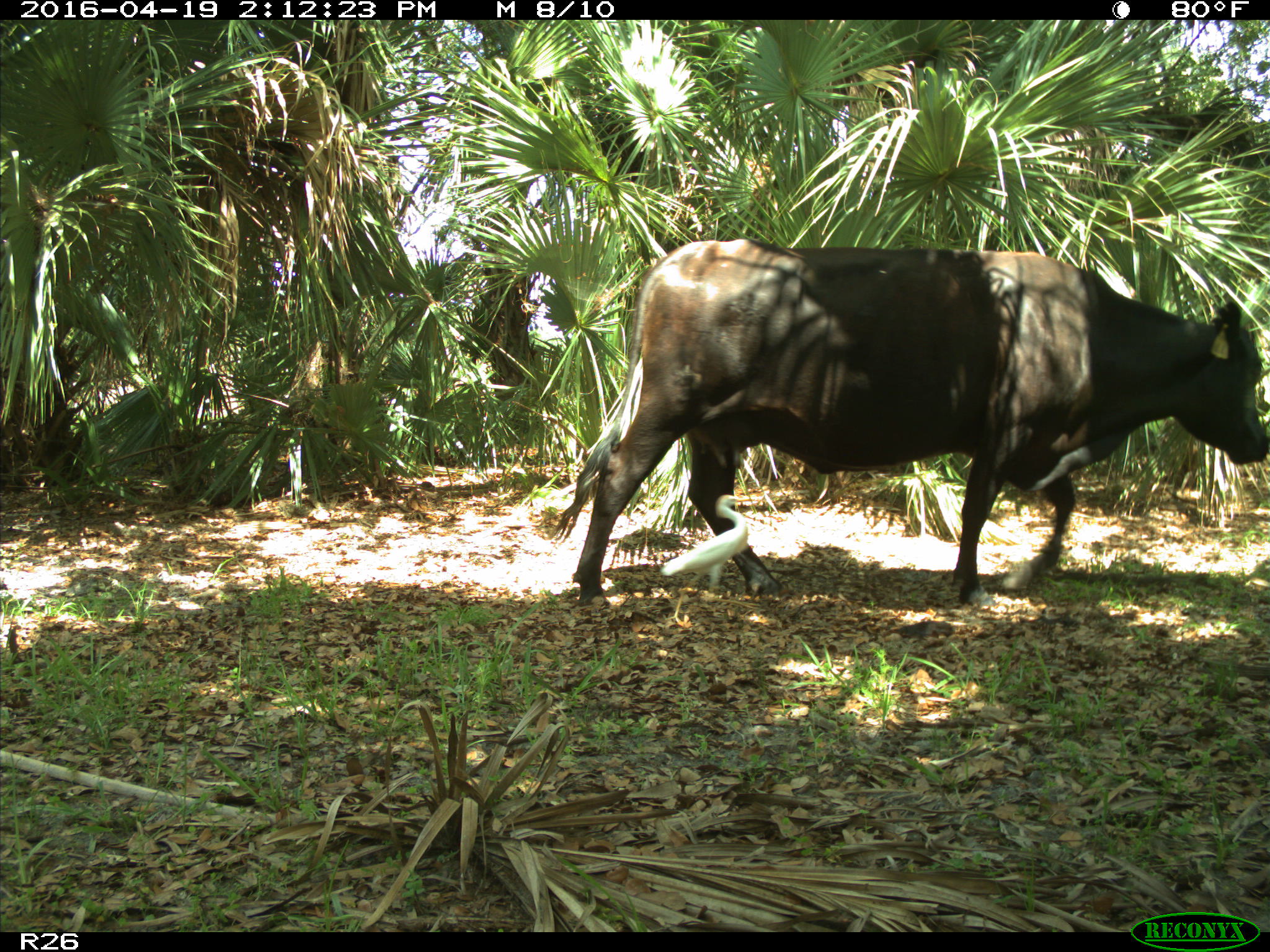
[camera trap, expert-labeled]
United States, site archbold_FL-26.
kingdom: Animalia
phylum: Chordata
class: Mammalia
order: Artiodactyla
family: Bovidae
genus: Bos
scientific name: Bos taurus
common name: domestic cow